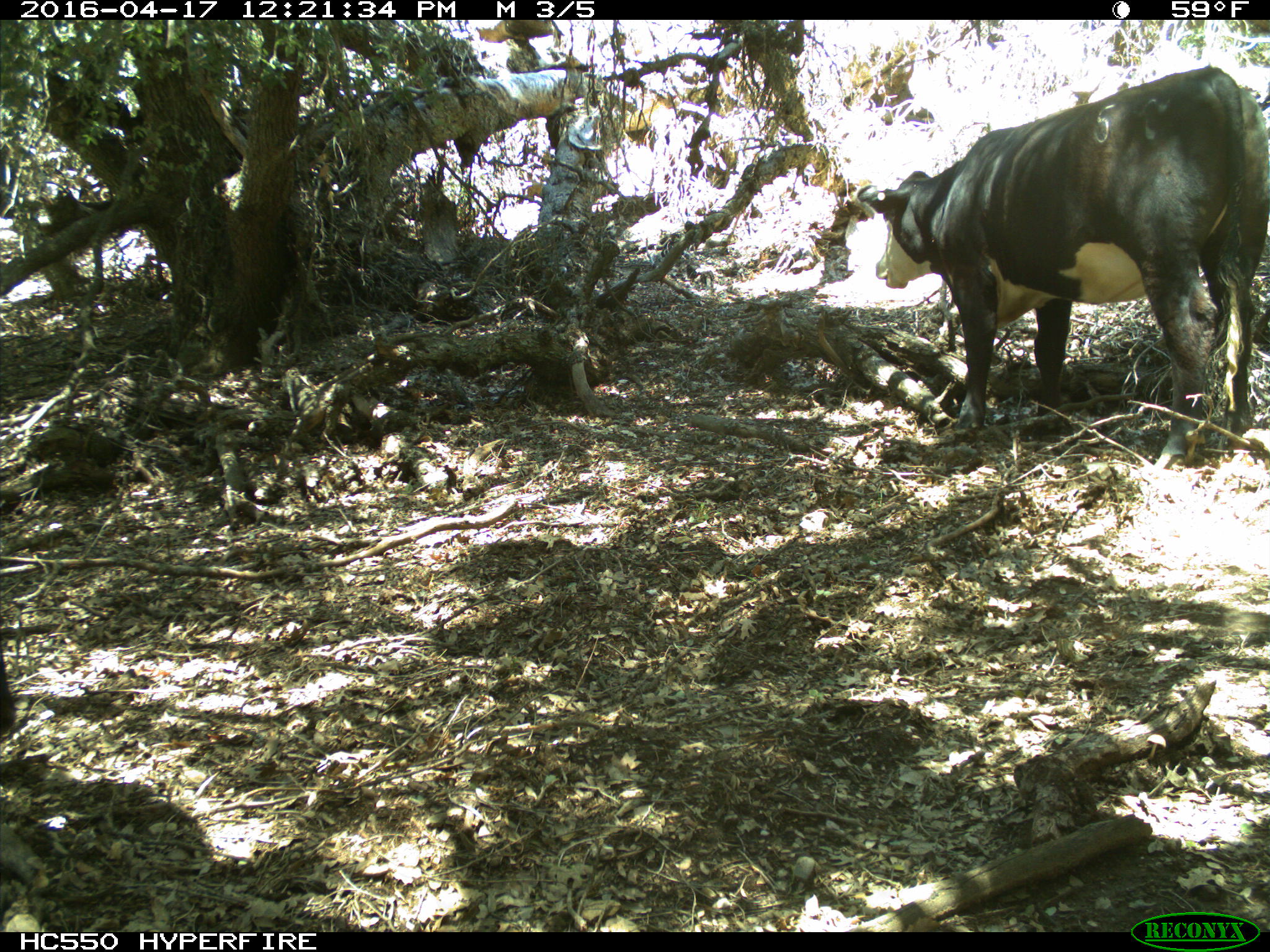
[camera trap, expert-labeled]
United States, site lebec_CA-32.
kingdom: Animalia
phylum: Chordata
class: Mammalia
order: Artiodactyla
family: Bovidae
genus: Bos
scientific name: Bos taurus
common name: domestic cow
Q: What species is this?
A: Bos taurus (domestic cow).